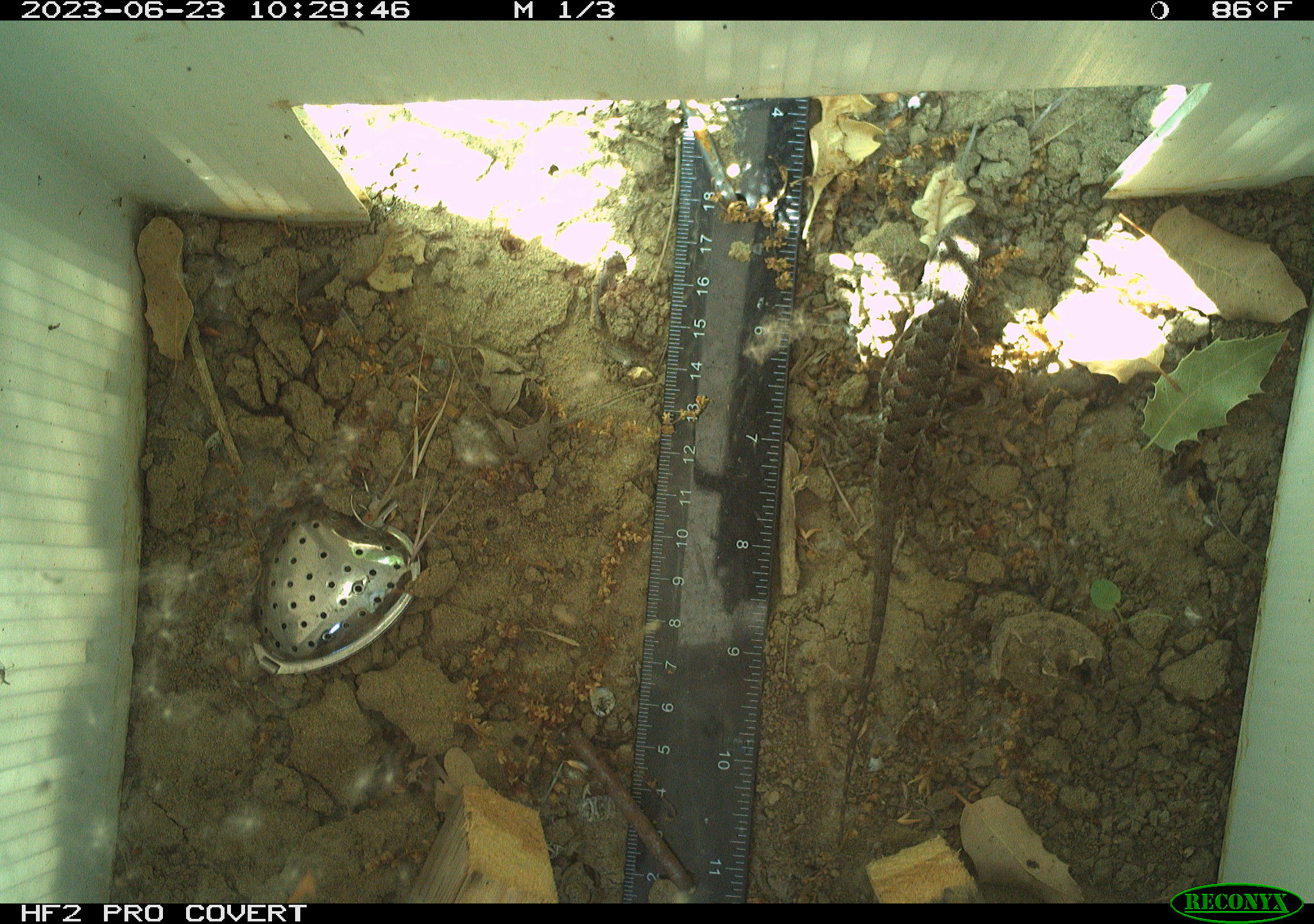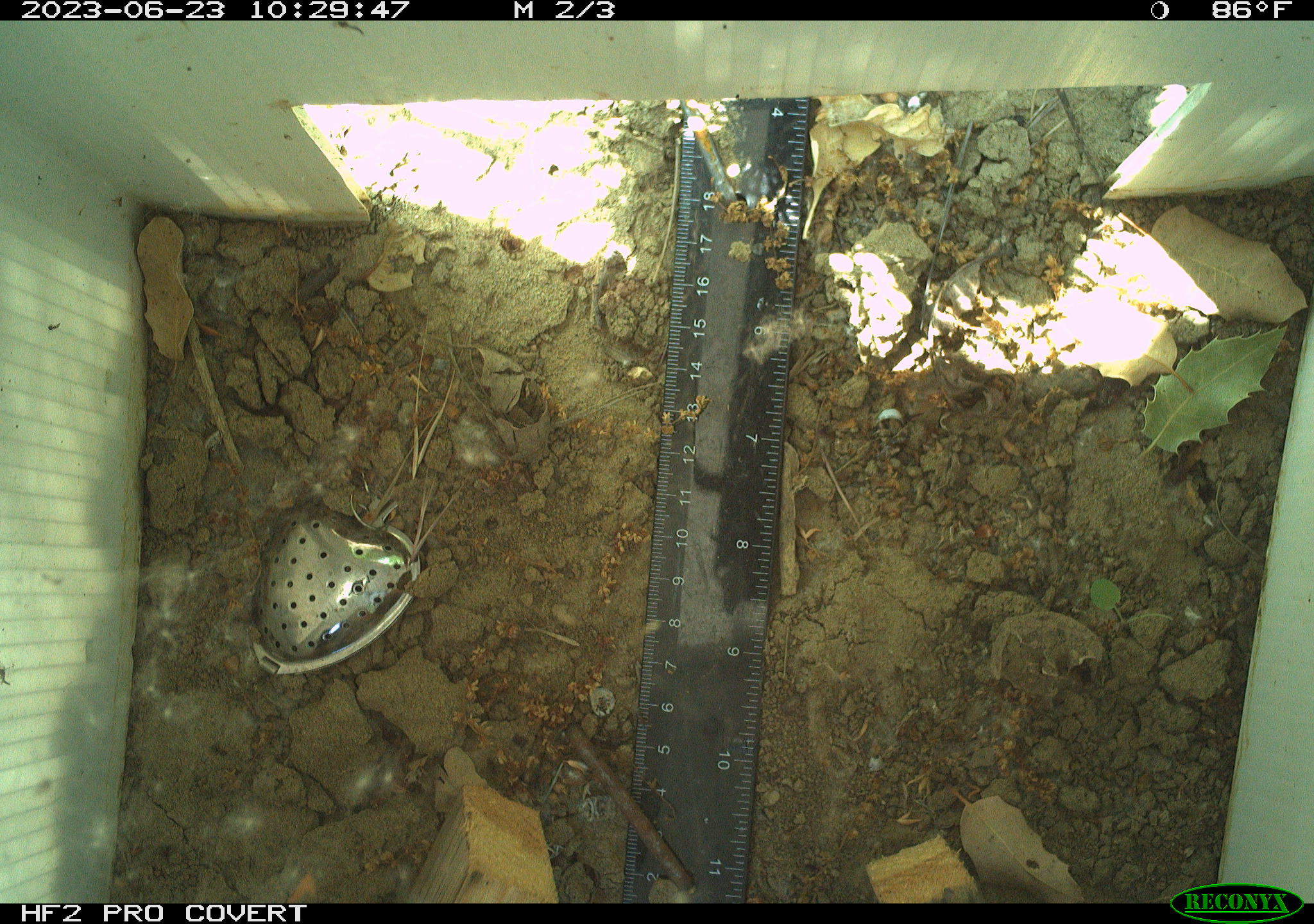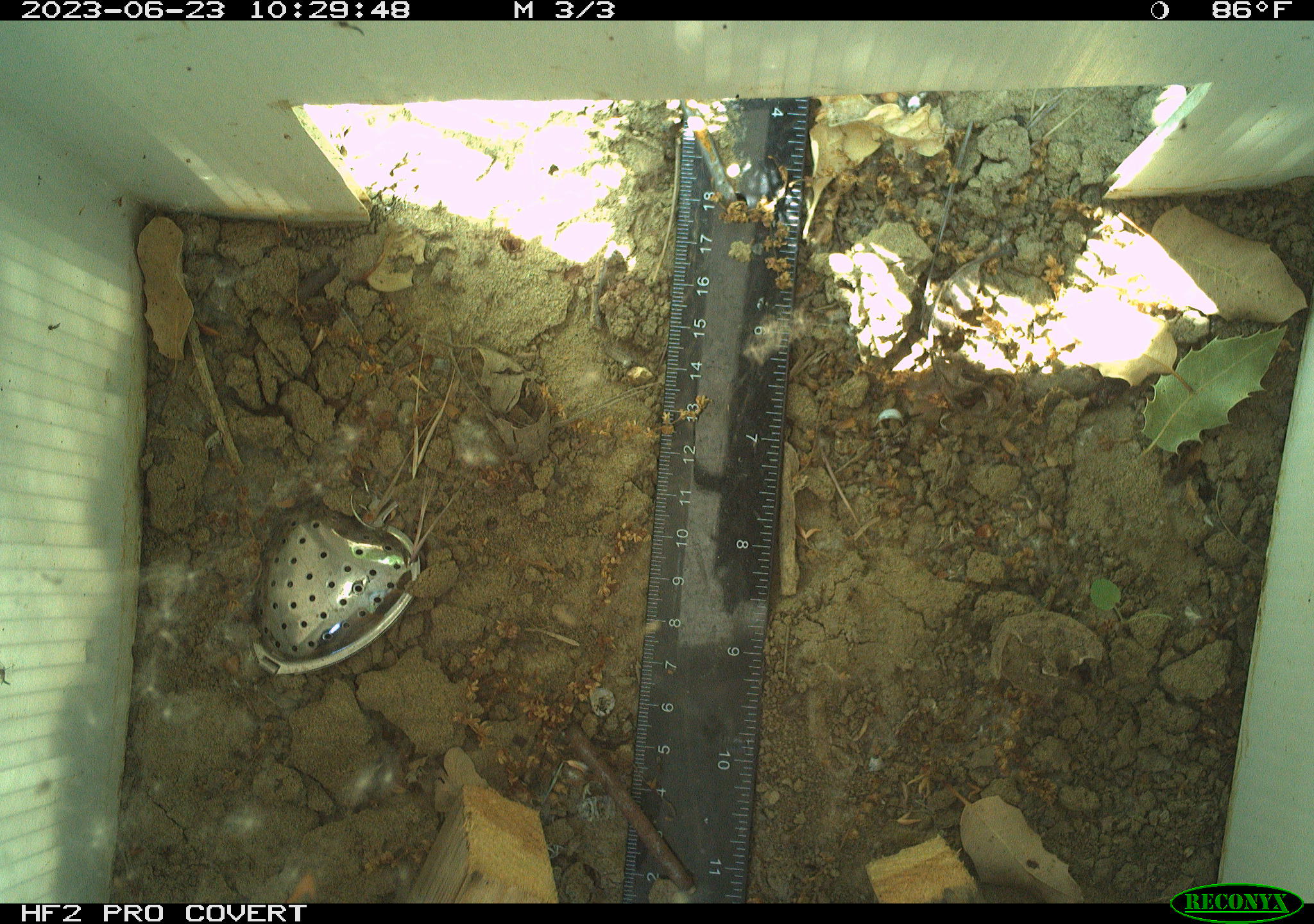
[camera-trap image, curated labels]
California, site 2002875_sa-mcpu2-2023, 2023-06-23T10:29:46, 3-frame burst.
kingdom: Animalia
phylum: Chordata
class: Reptilia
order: Squamata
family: Phrynosomatidae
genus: Sceloporus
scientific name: Sceloporus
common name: spiny lizards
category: sceloporus species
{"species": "sceloporus species (spiny lizards) (Sceloporus)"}